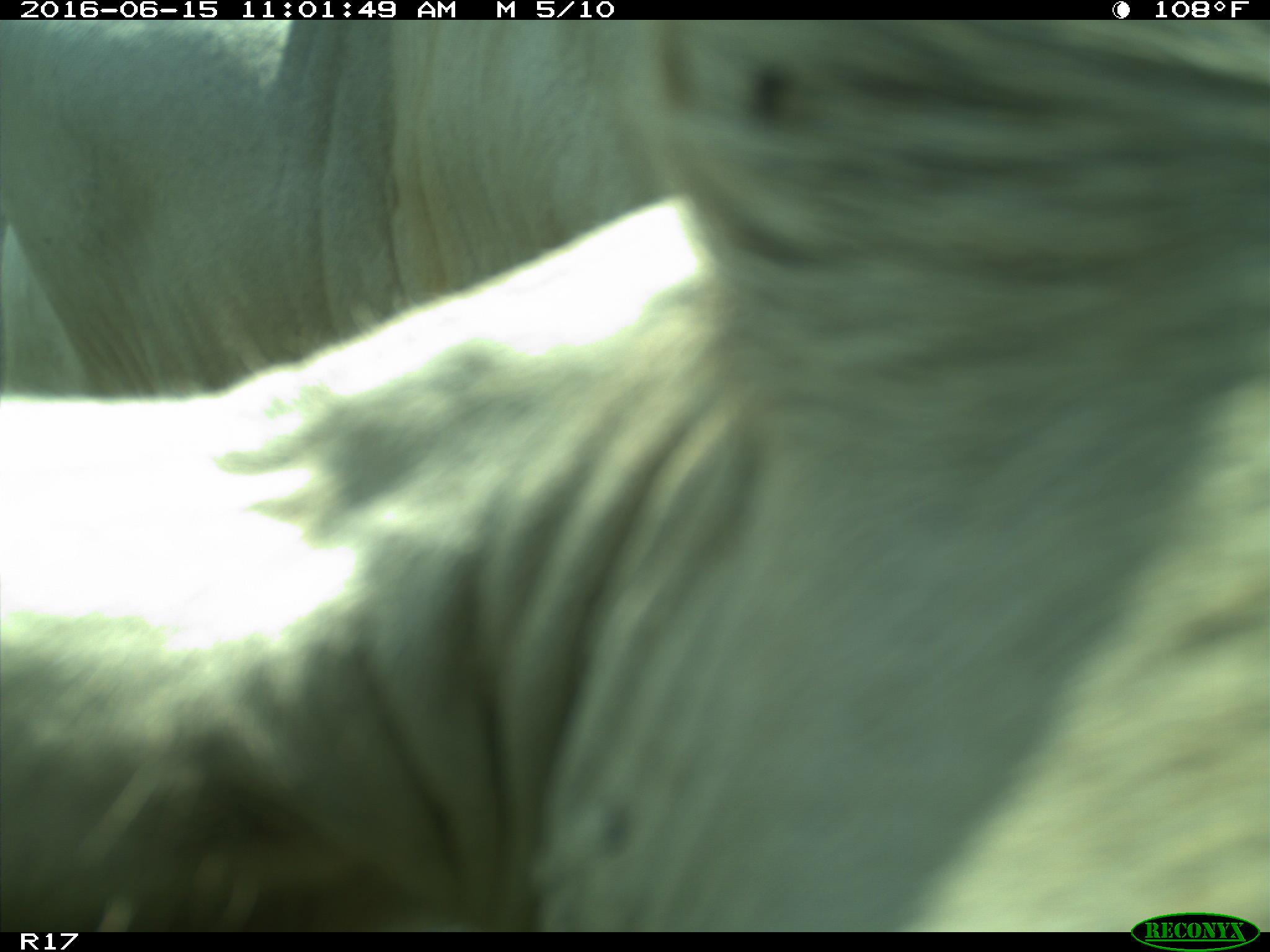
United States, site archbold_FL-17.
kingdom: Animalia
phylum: Chordata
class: Mammalia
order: Artiodactyla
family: Bovidae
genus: Bos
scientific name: Bos taurus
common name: domestic cow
Bos taurus (domestic cow).